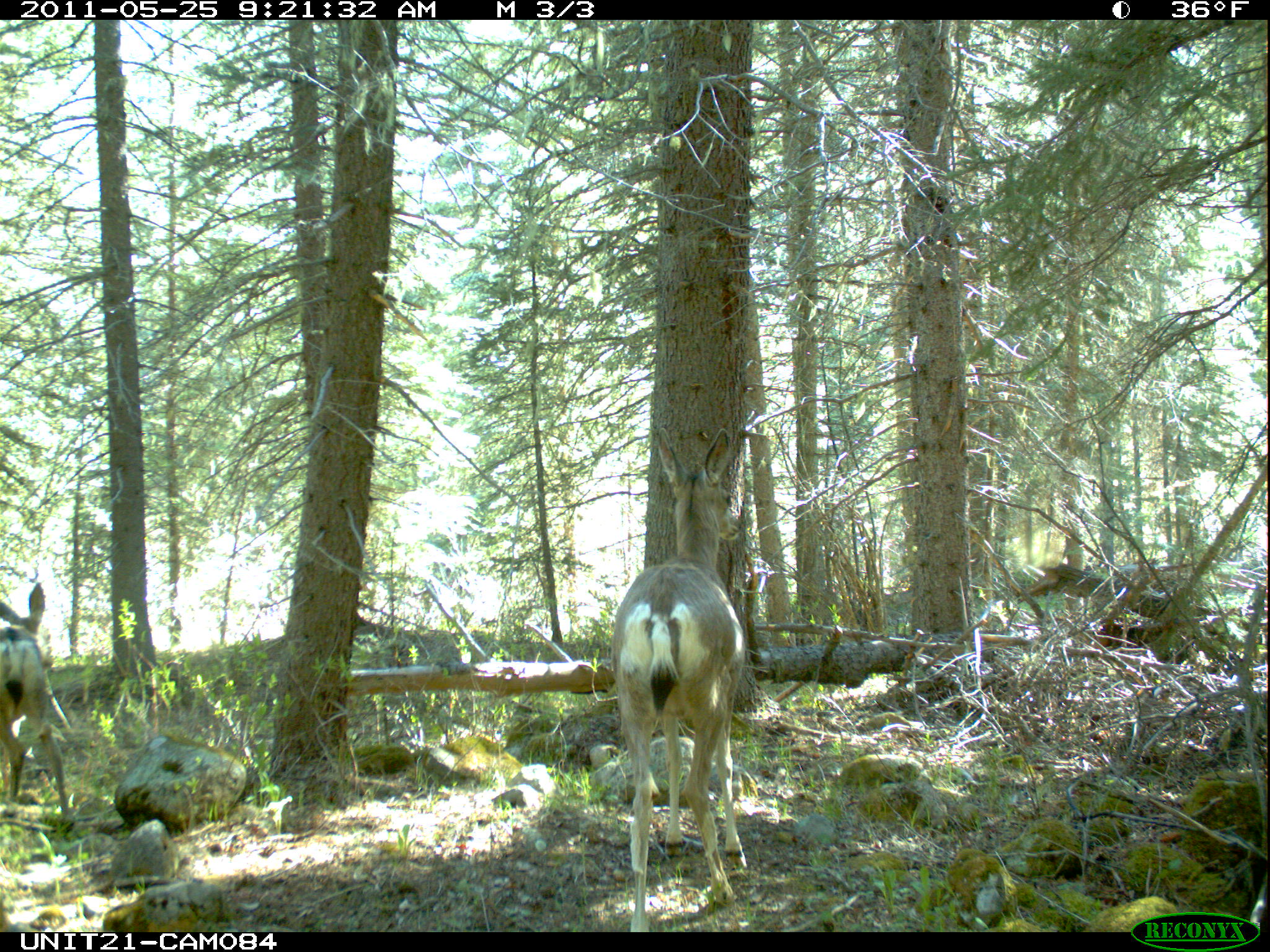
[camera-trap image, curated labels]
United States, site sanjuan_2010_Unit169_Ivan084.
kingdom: Animalia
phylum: Chordata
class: Mammalia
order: Artiodactyla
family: Cervidae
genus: Odocoileus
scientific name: Odocoileus hemionus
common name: mule deer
Odocoileus hemionus (mule deer).